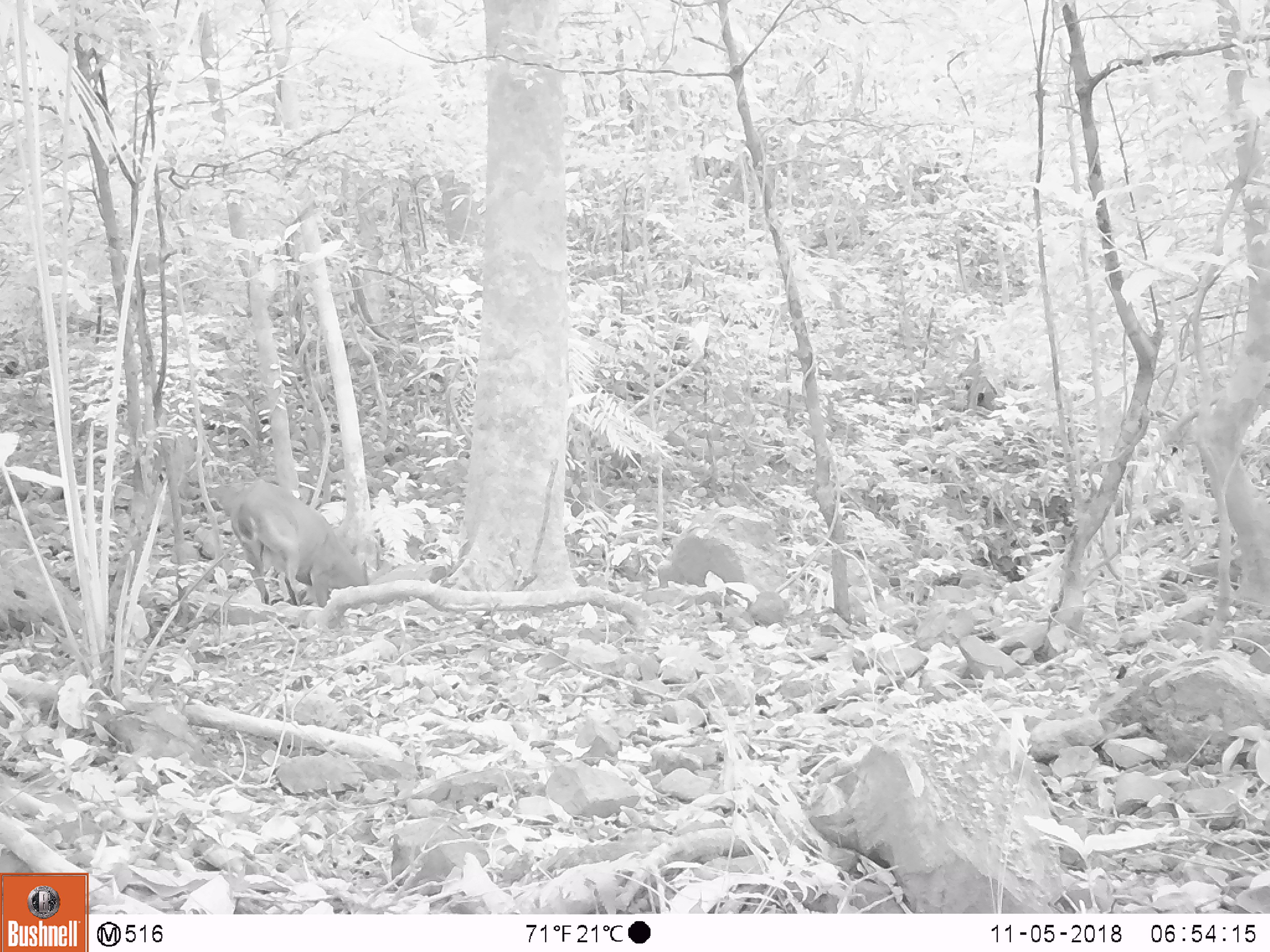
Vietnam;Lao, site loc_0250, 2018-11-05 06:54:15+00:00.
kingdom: Animalia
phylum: Chordata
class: Mammalia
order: Artiodactyla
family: Cervidae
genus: Muntiacus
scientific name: Muntiacus vuquangensis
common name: large-antlered muntjac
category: large antlered muntjac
Large antlered muntjac (large-antlered muntjac) (Muntiacus vuquangensis). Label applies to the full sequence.